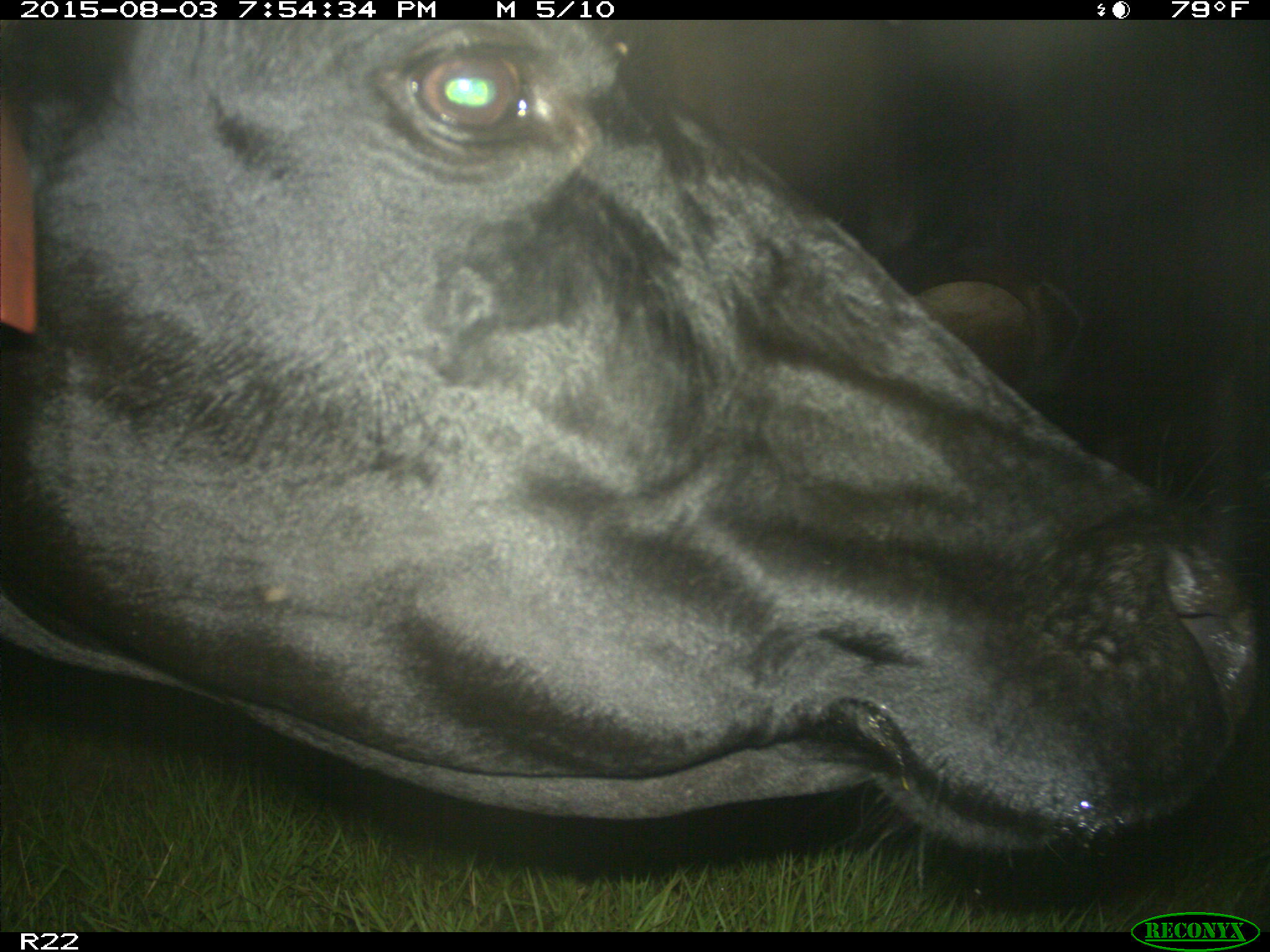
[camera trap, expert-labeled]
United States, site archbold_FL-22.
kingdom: Animalia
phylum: Chordata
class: Mammalia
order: Artiodactyla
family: Bovidae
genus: Bos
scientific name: Bos taurus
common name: domestic cow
Bos taurus (domestic cow).